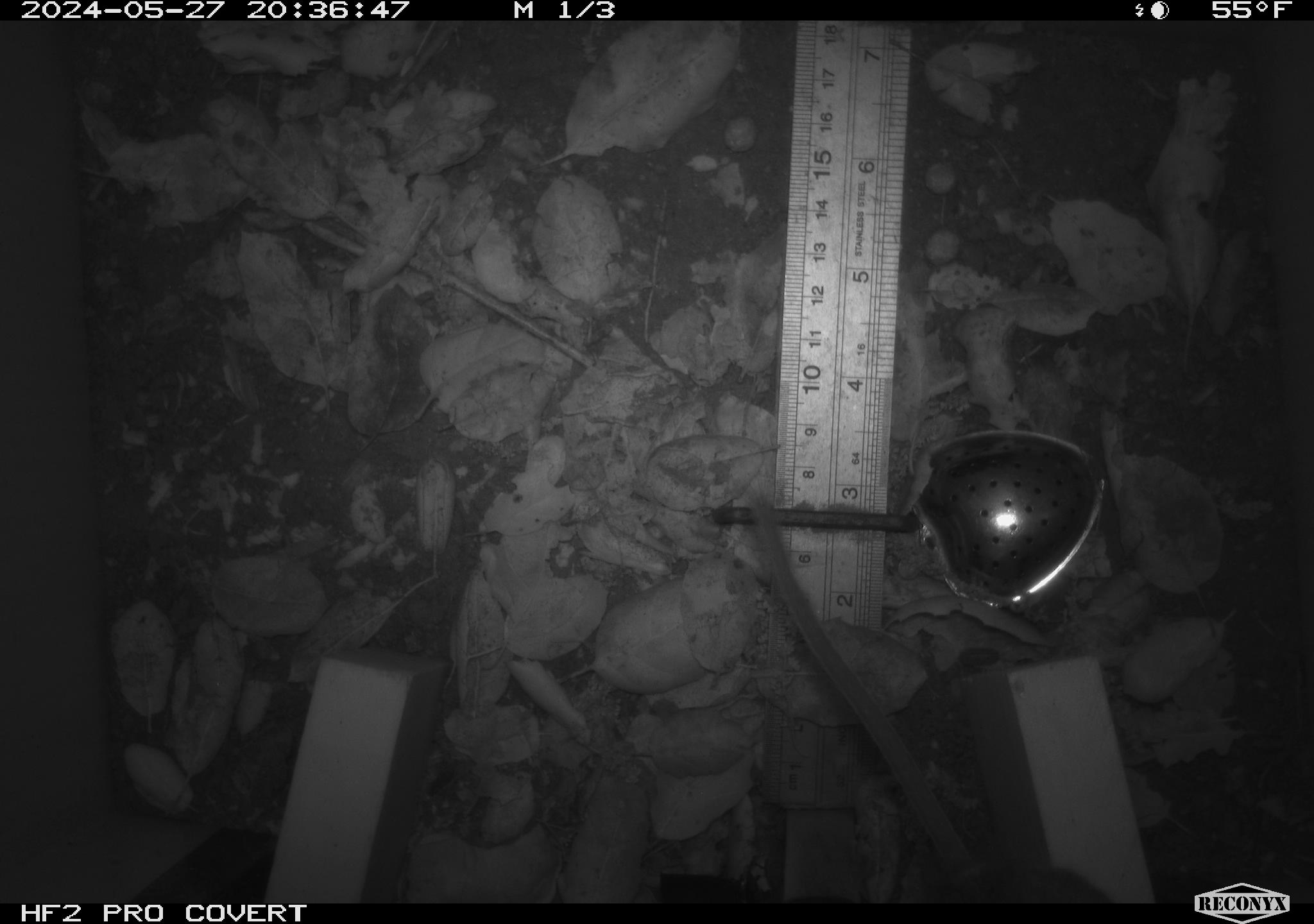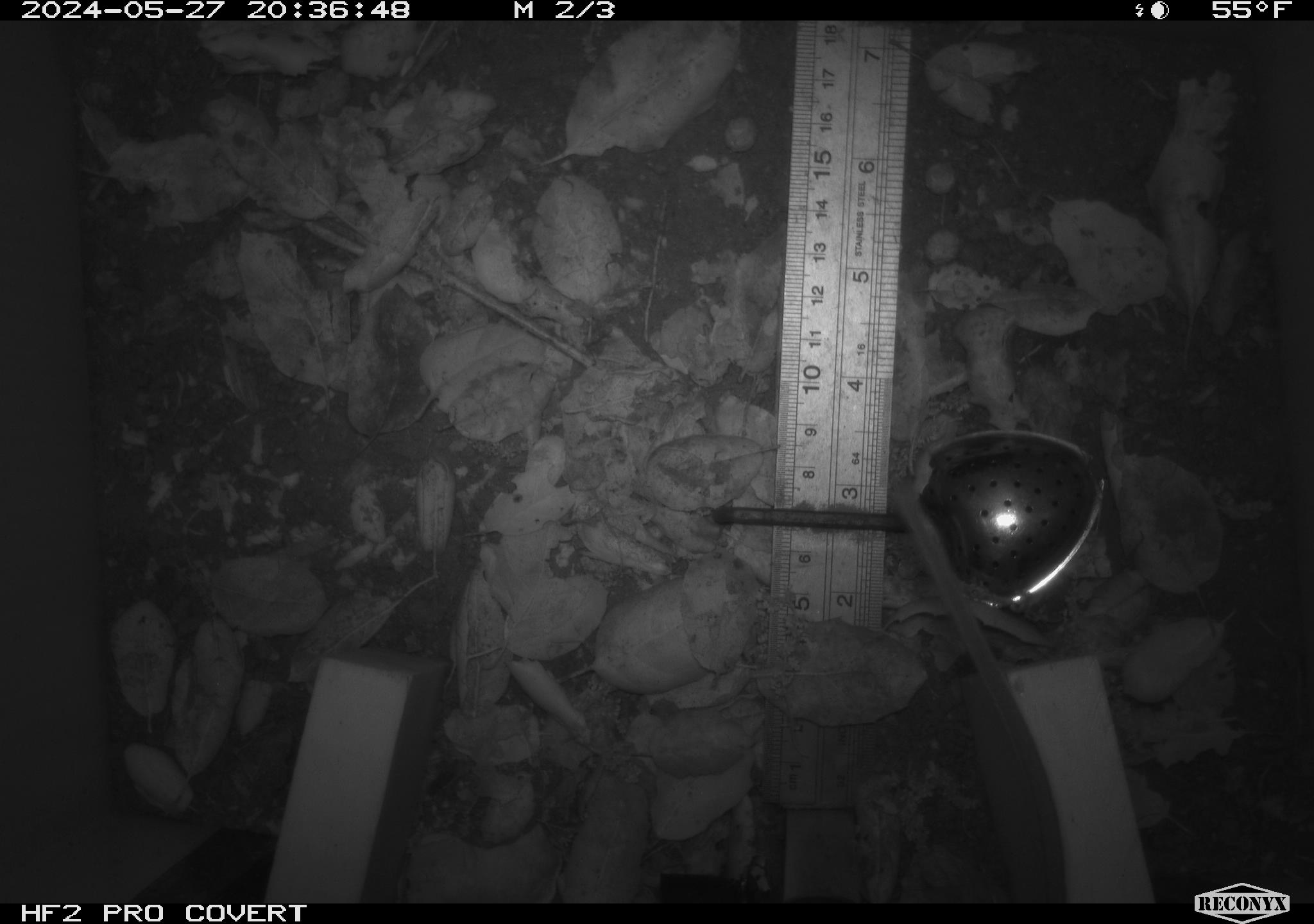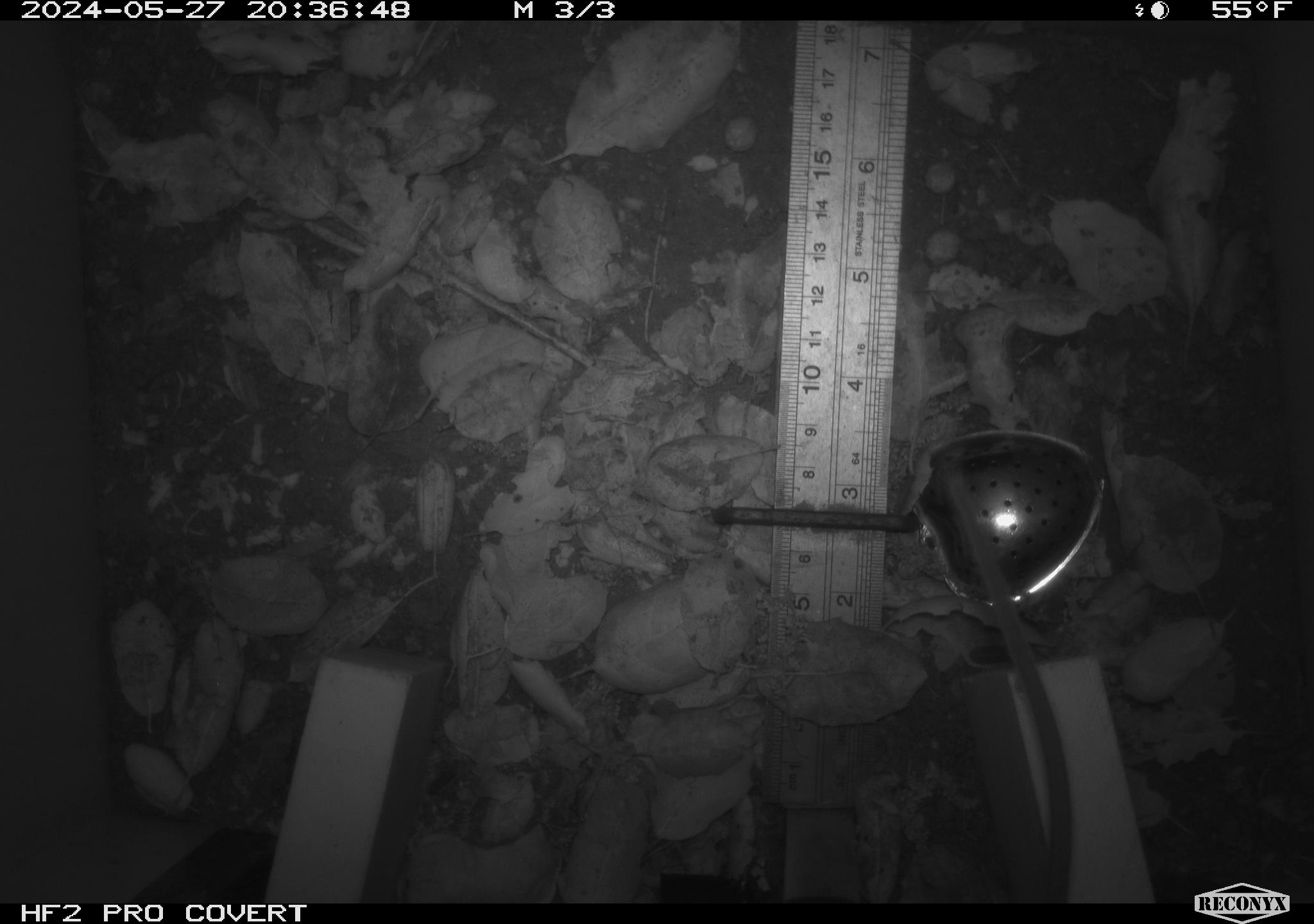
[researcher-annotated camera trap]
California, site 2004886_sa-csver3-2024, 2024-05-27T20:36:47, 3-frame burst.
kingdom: Animalia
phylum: Chordata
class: Mammalia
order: Rodentia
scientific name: Rodentia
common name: rodent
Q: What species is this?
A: Rodent (Rodentia).